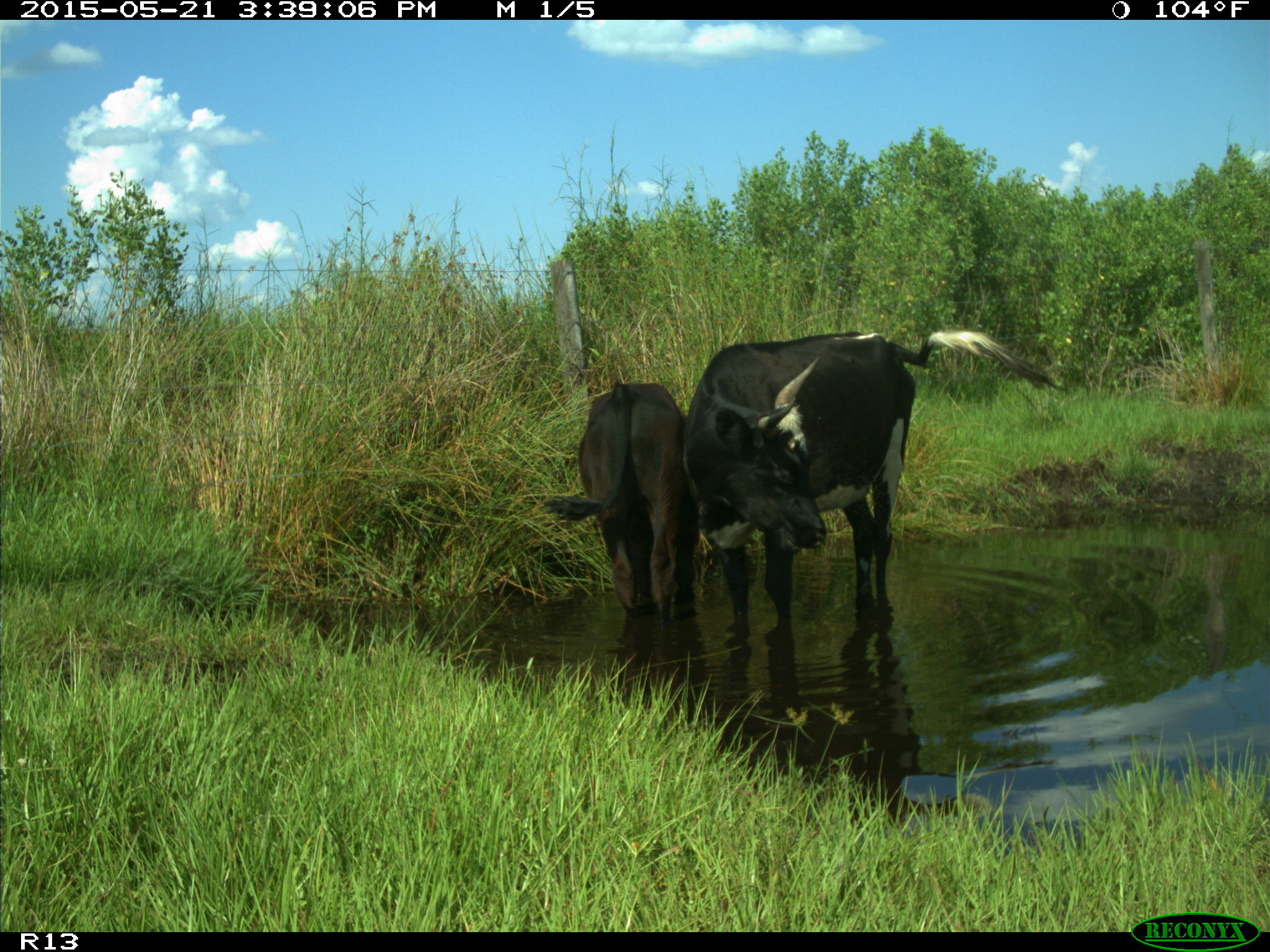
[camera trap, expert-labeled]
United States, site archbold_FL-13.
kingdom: Animalia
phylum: Chordata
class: Mammalia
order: Artiodactyla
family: Bovidae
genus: Bos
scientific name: Bos taurus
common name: domestic cow